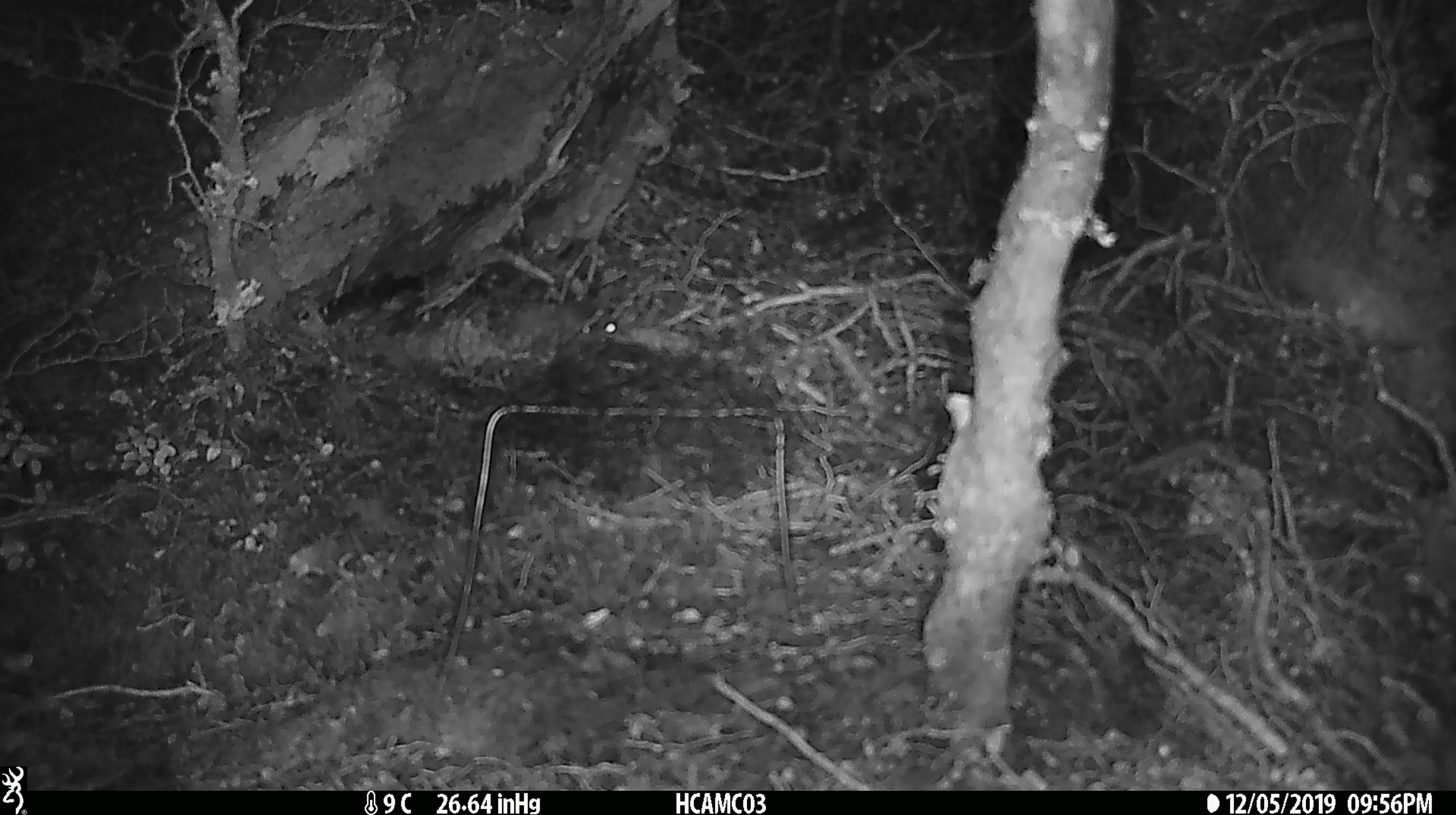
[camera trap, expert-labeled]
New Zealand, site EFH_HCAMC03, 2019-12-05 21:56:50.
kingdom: Animalia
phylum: Chordata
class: Mammalia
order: Rodentia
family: Muridae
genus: Mus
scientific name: Mus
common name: mouse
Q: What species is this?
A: Mouse (Mus).